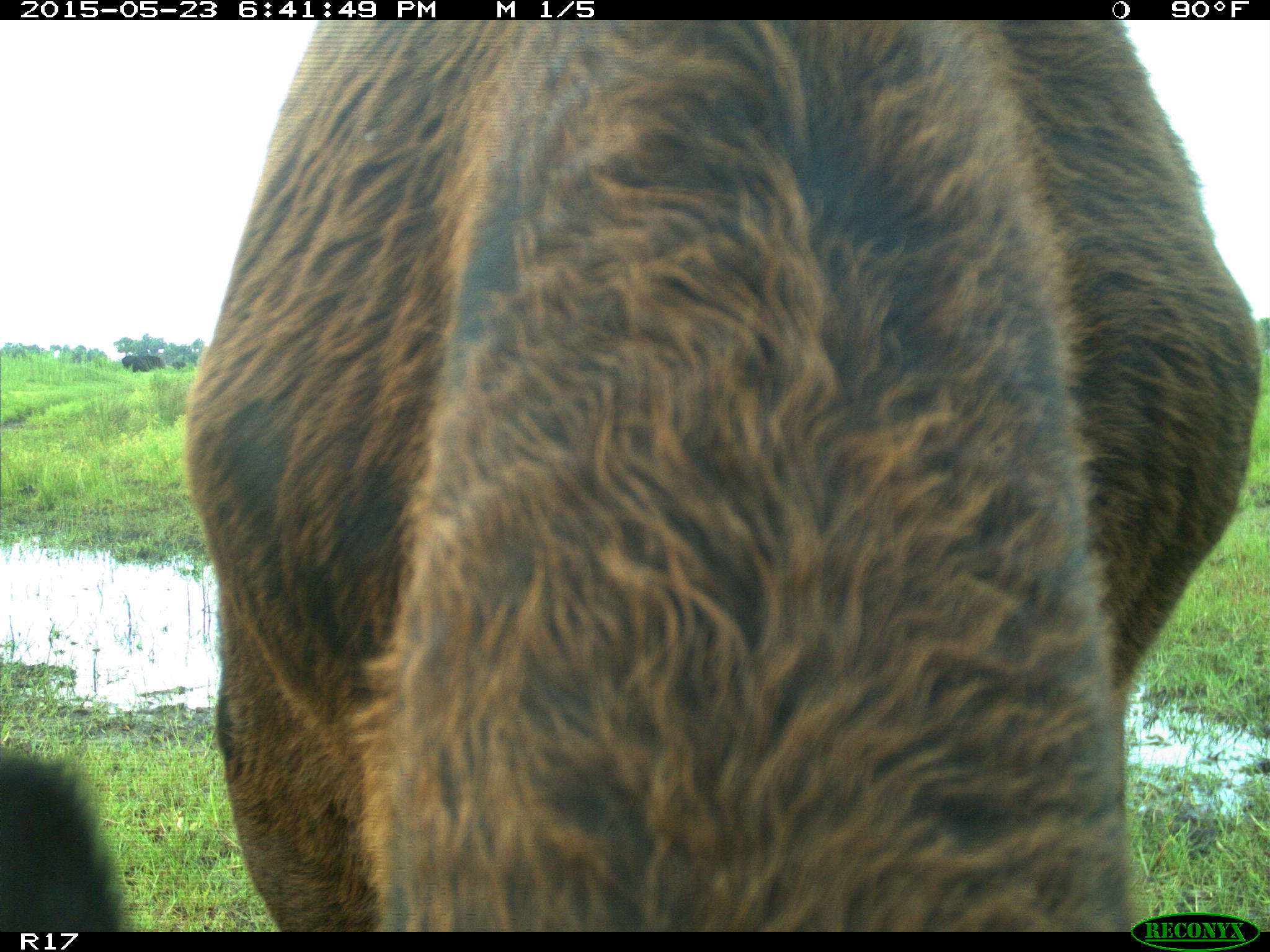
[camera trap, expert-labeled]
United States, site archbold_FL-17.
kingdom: Animalia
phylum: Chordata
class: Mammalia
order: Artiodactyla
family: Bovidae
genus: Bos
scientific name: Bos taurus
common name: domestic cow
Bos taurus (domestic cow).